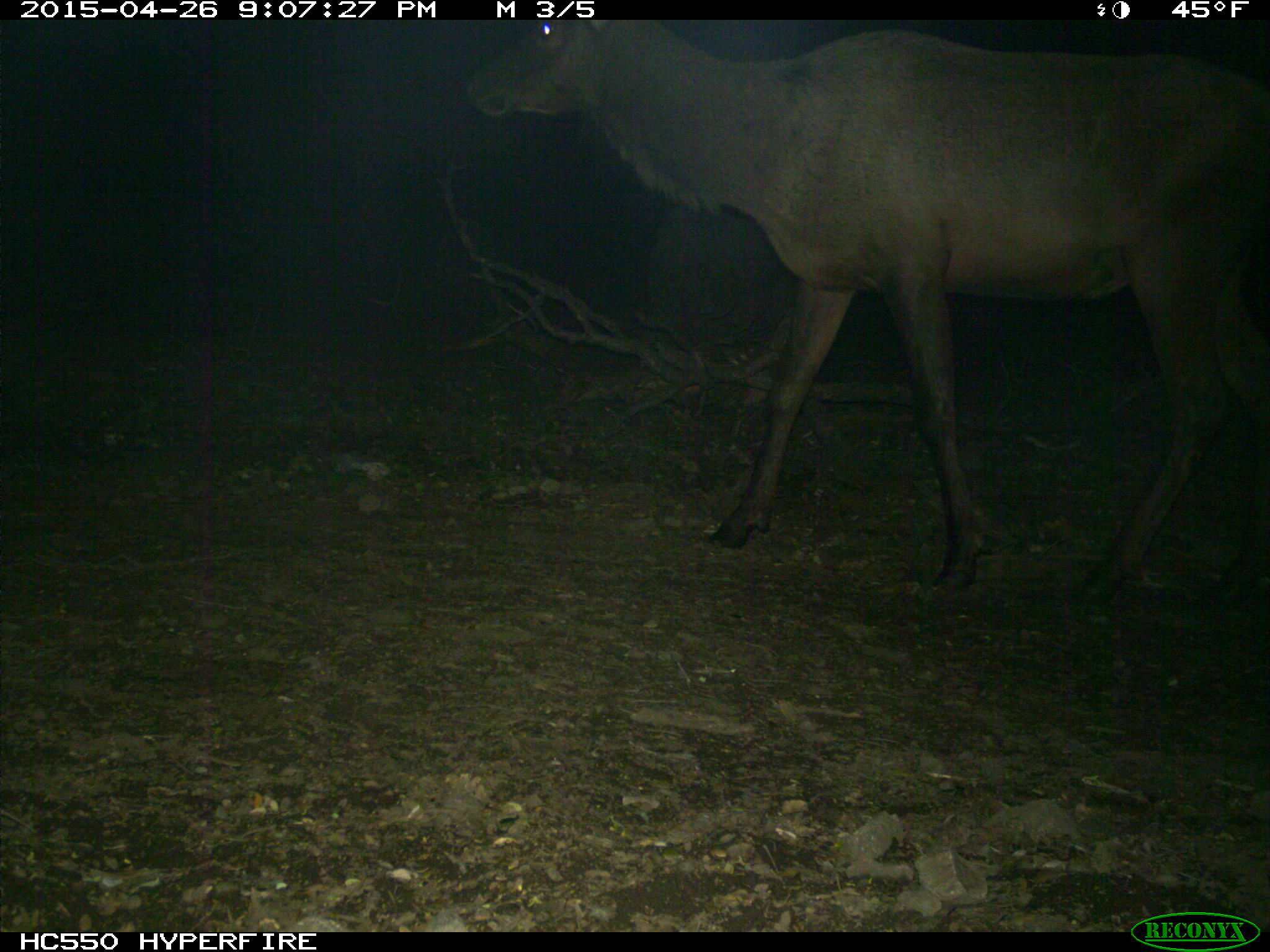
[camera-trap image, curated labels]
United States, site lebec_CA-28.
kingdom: Animalia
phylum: Chordata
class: Mammalia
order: Artiodactyla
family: Cervidae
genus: Cervus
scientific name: Cervus canadensis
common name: elk